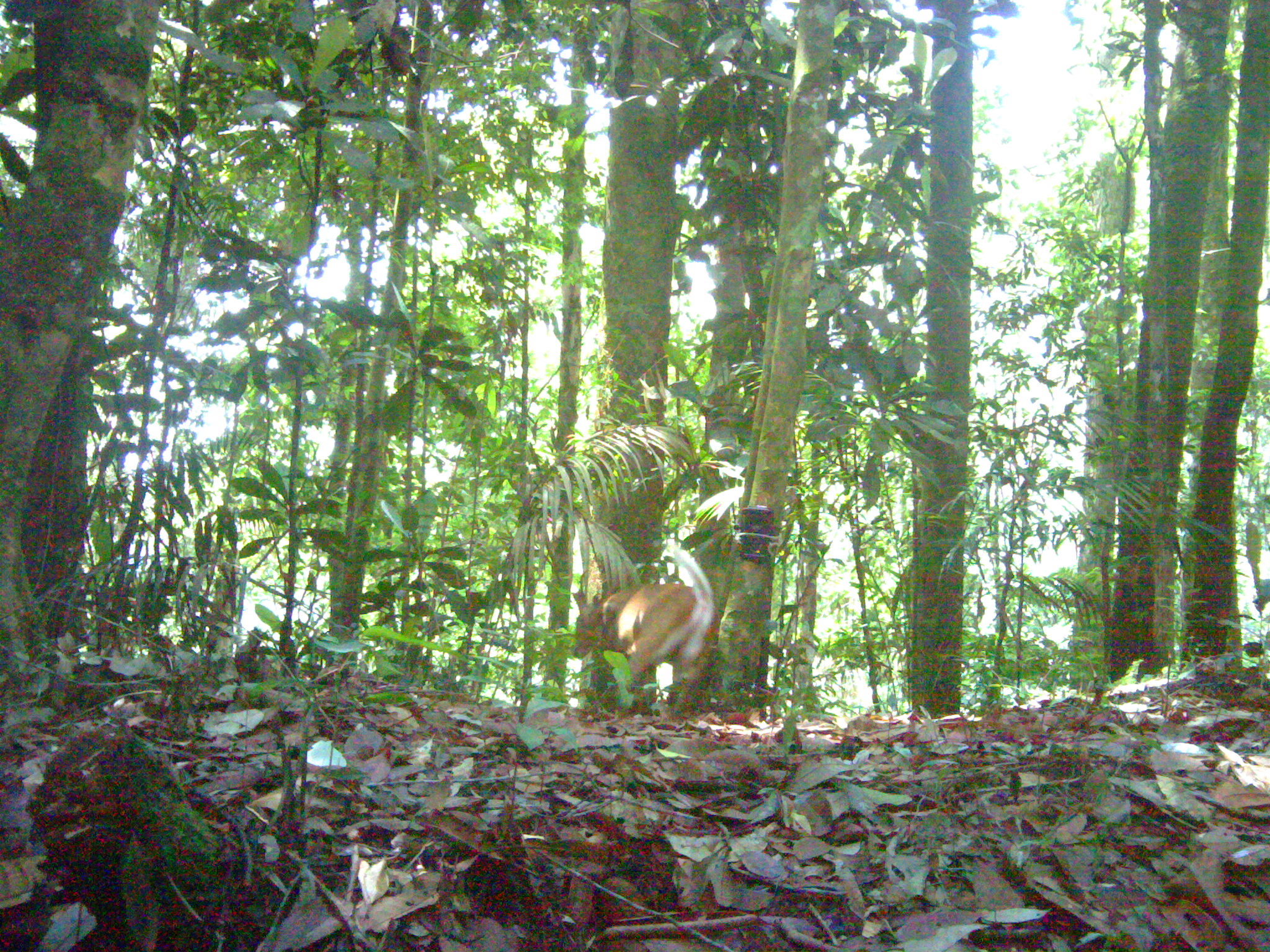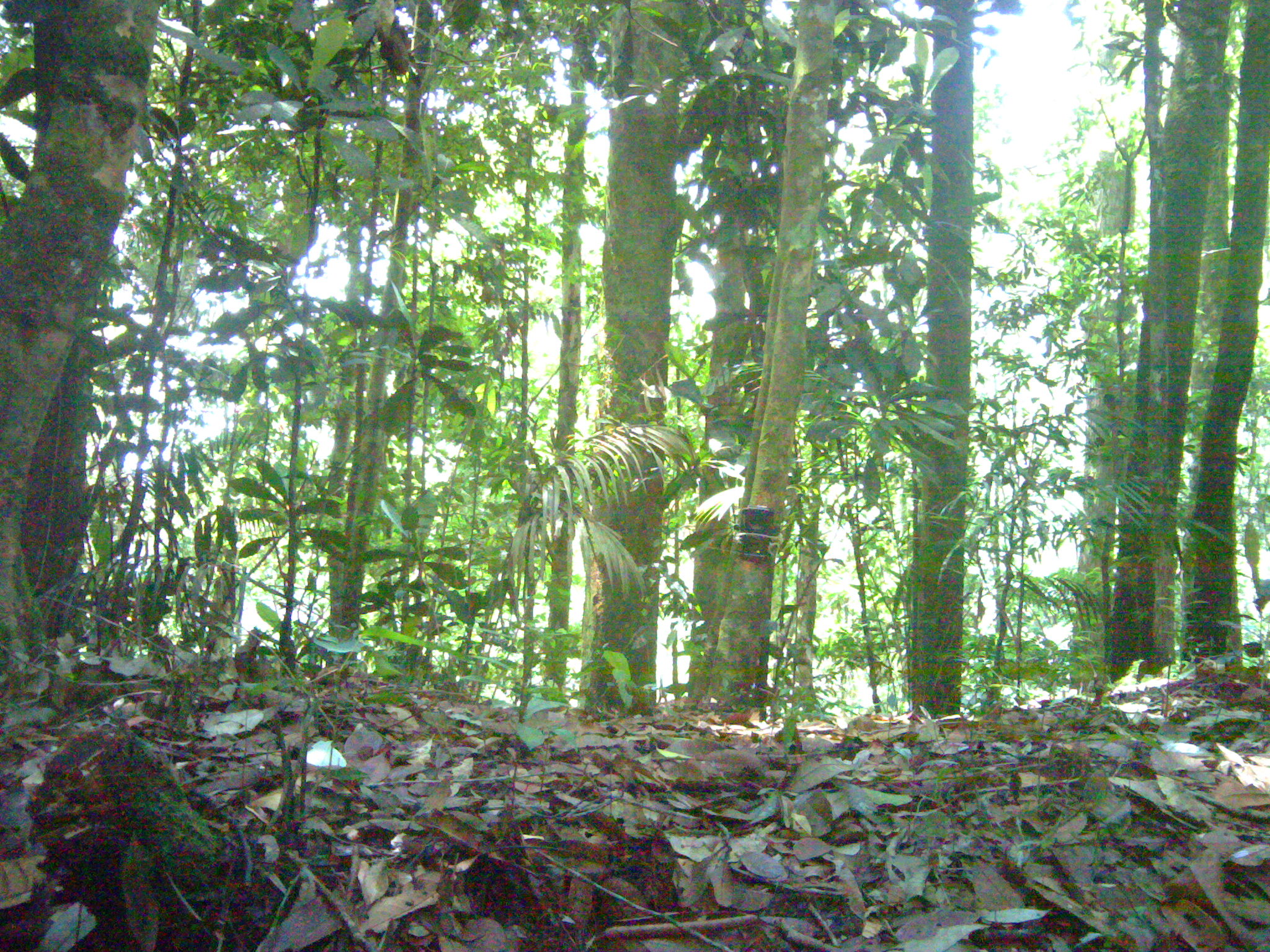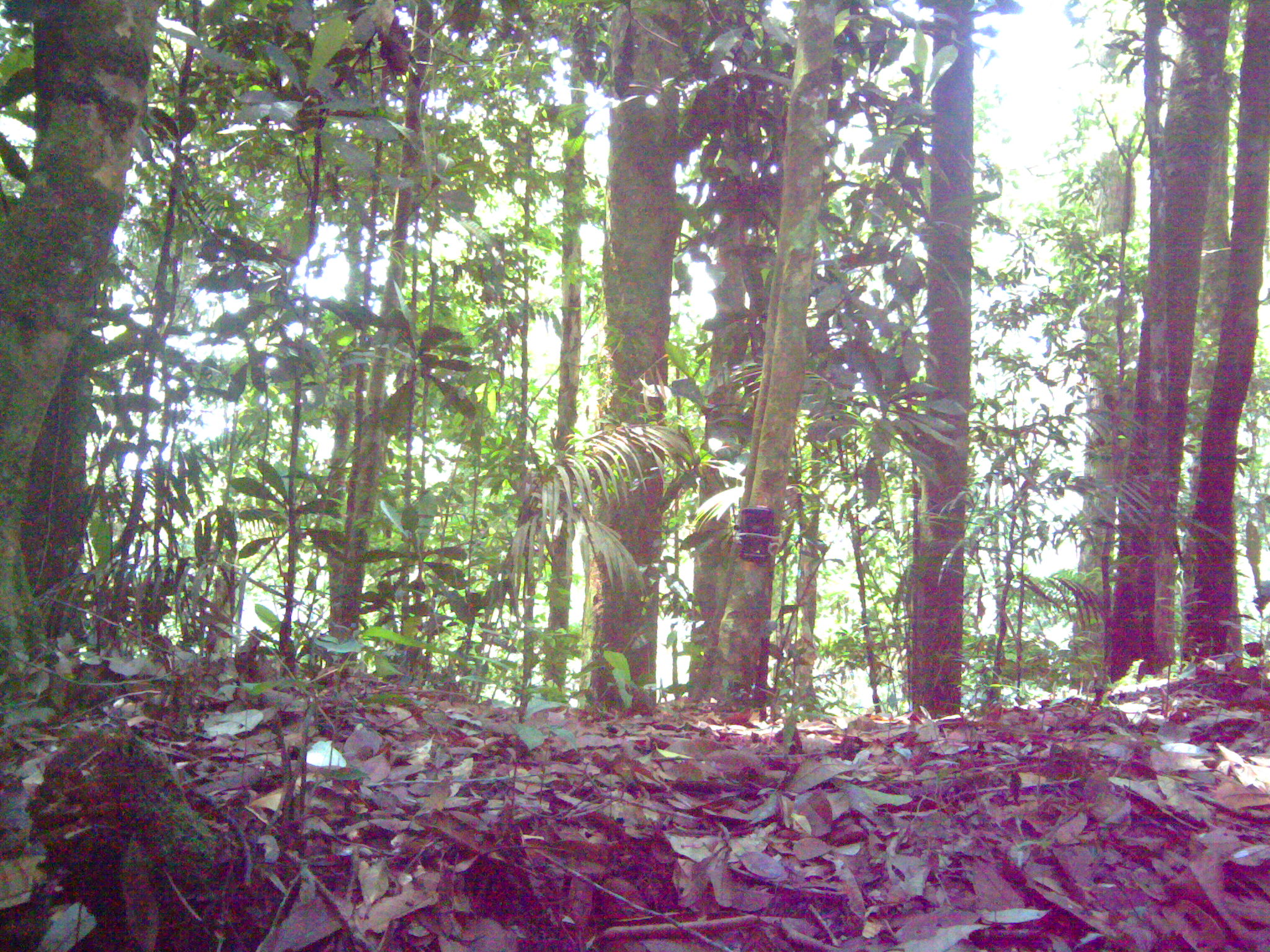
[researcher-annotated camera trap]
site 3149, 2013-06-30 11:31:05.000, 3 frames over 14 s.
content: unidentified animal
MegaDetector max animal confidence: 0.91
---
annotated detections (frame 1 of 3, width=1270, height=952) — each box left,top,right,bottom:
unknown: 573,541,716,716